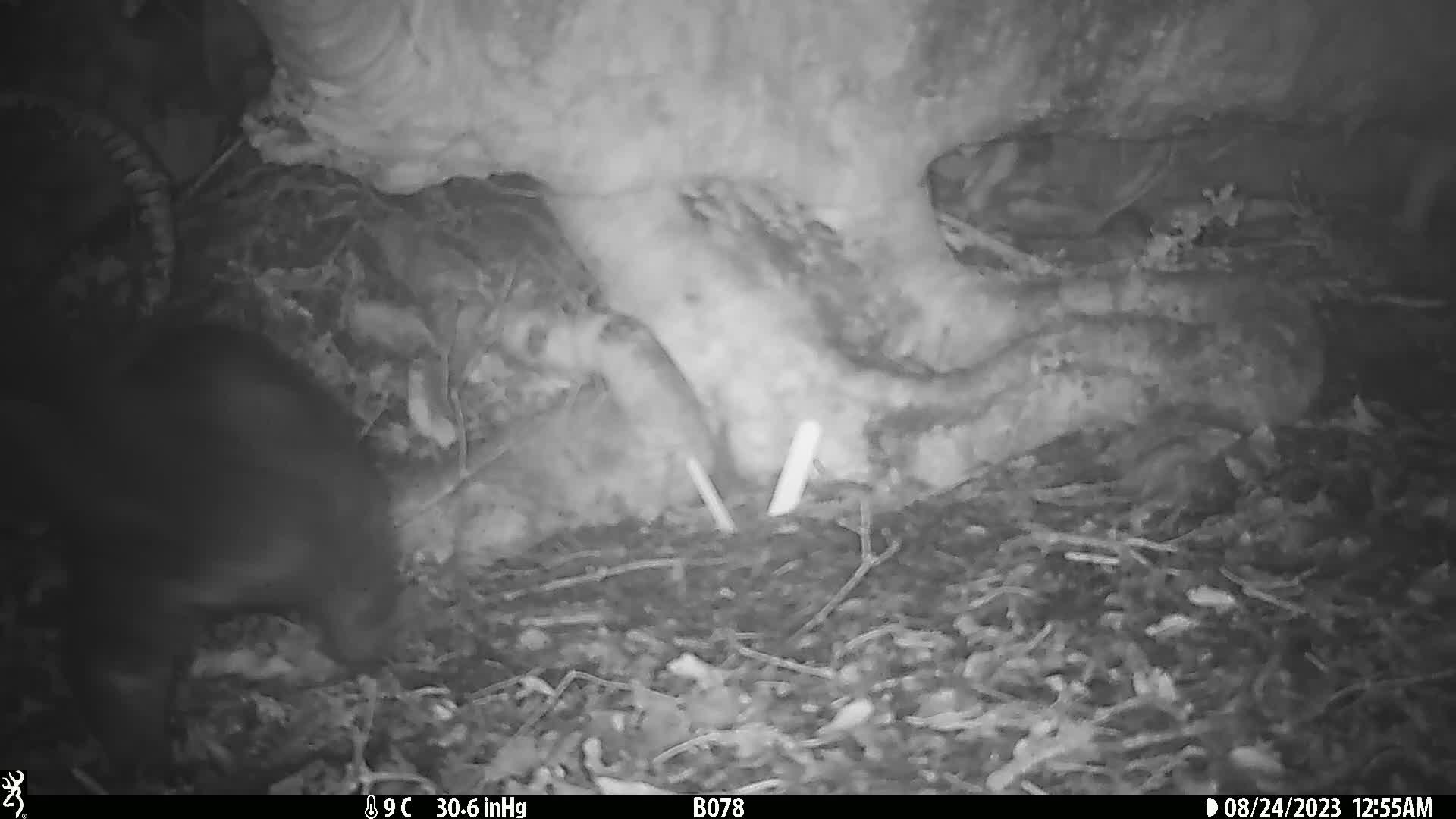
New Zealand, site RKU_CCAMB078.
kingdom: Animalia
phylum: Chordata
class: Mammalia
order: Diprotodontia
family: Phalangeridae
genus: Trichosurus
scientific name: Trichosurus vulpecula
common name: common brushtail possum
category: possum